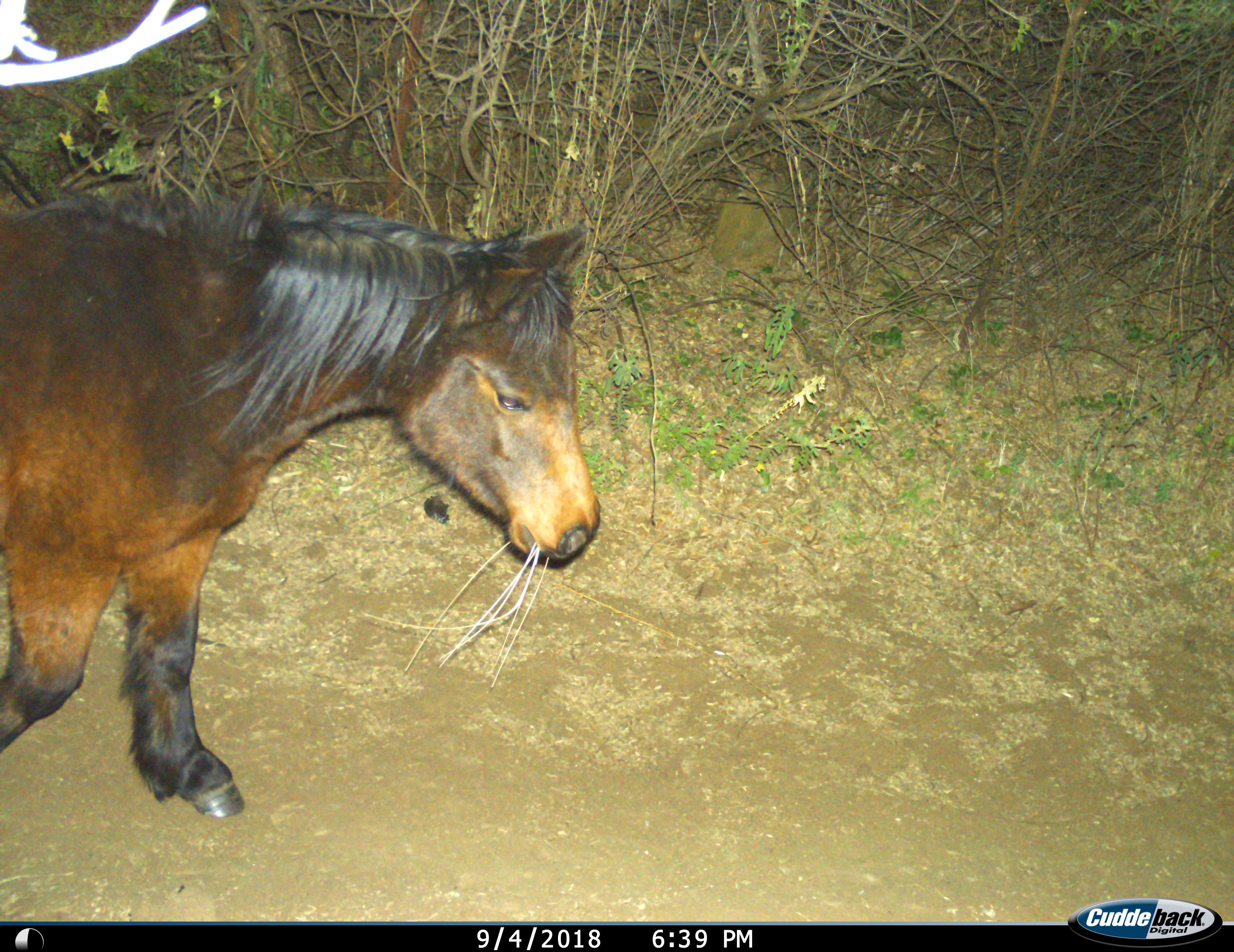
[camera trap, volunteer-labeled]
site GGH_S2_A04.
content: unidentified animal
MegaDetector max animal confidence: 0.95